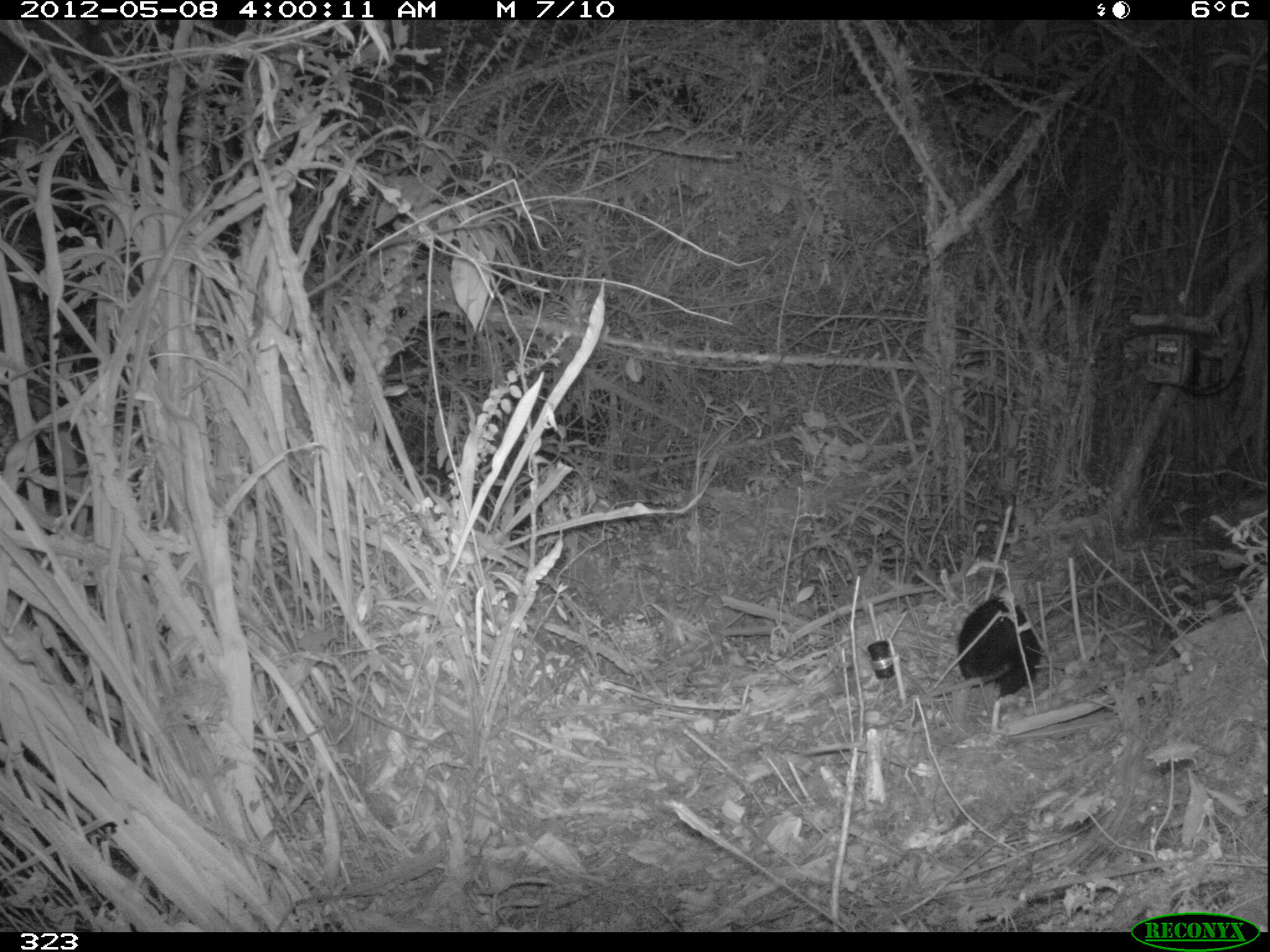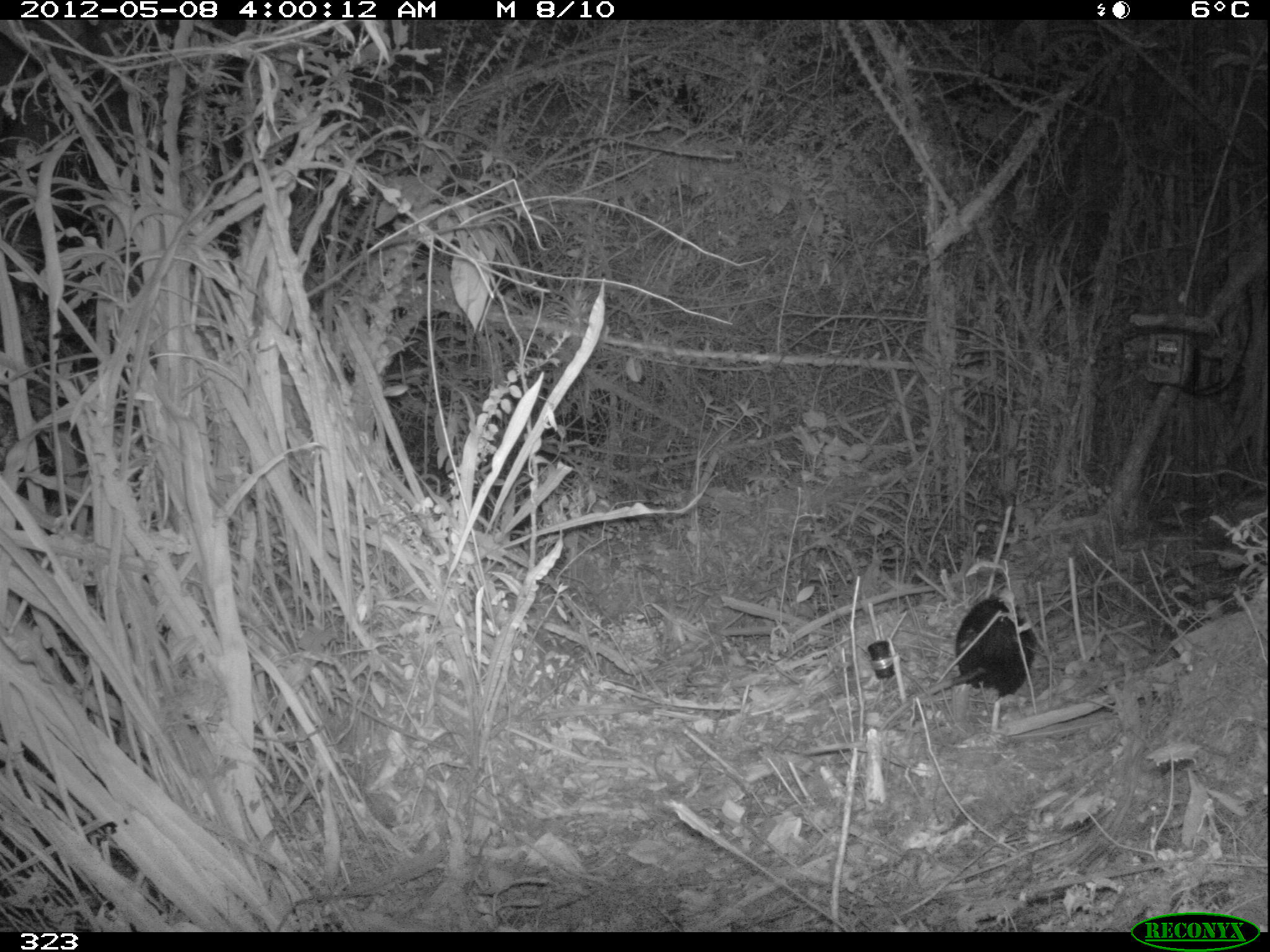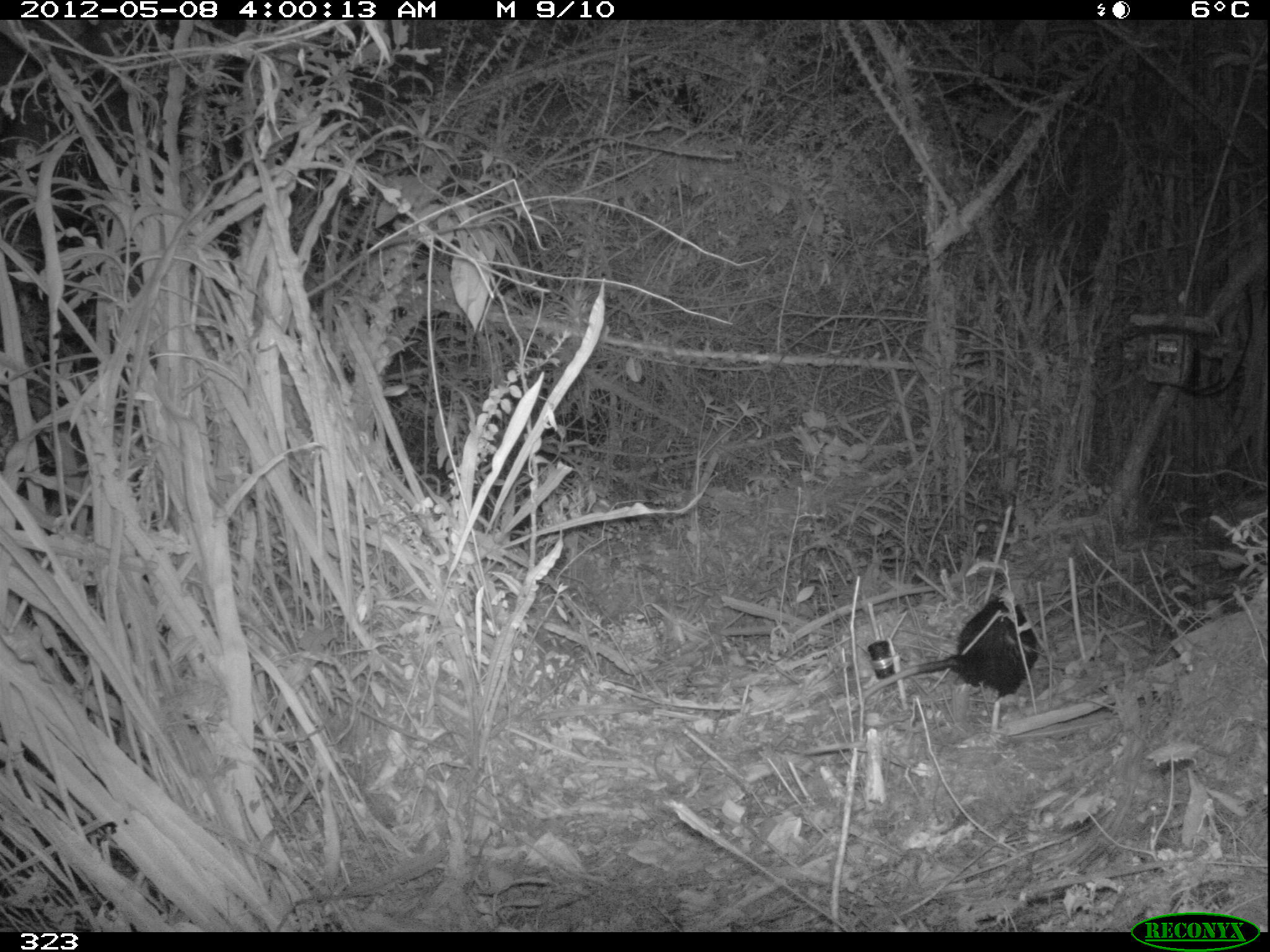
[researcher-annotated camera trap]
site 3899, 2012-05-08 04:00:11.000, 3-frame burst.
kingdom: Animalia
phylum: Chordata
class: Mammalia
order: Didelphimorphia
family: Didelphidae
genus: Didelphis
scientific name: Didelphis pernigra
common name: andean white-eared opossum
Didelphis pernigra (andean white-eared opossum).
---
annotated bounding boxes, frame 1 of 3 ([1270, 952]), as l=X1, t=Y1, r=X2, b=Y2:
didelphis pernigra: l=892, t=596, r=1040, b=725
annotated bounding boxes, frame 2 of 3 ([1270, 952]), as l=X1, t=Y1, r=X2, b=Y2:
didelphis pernigra: l=878, t=596, r=1037, b=729